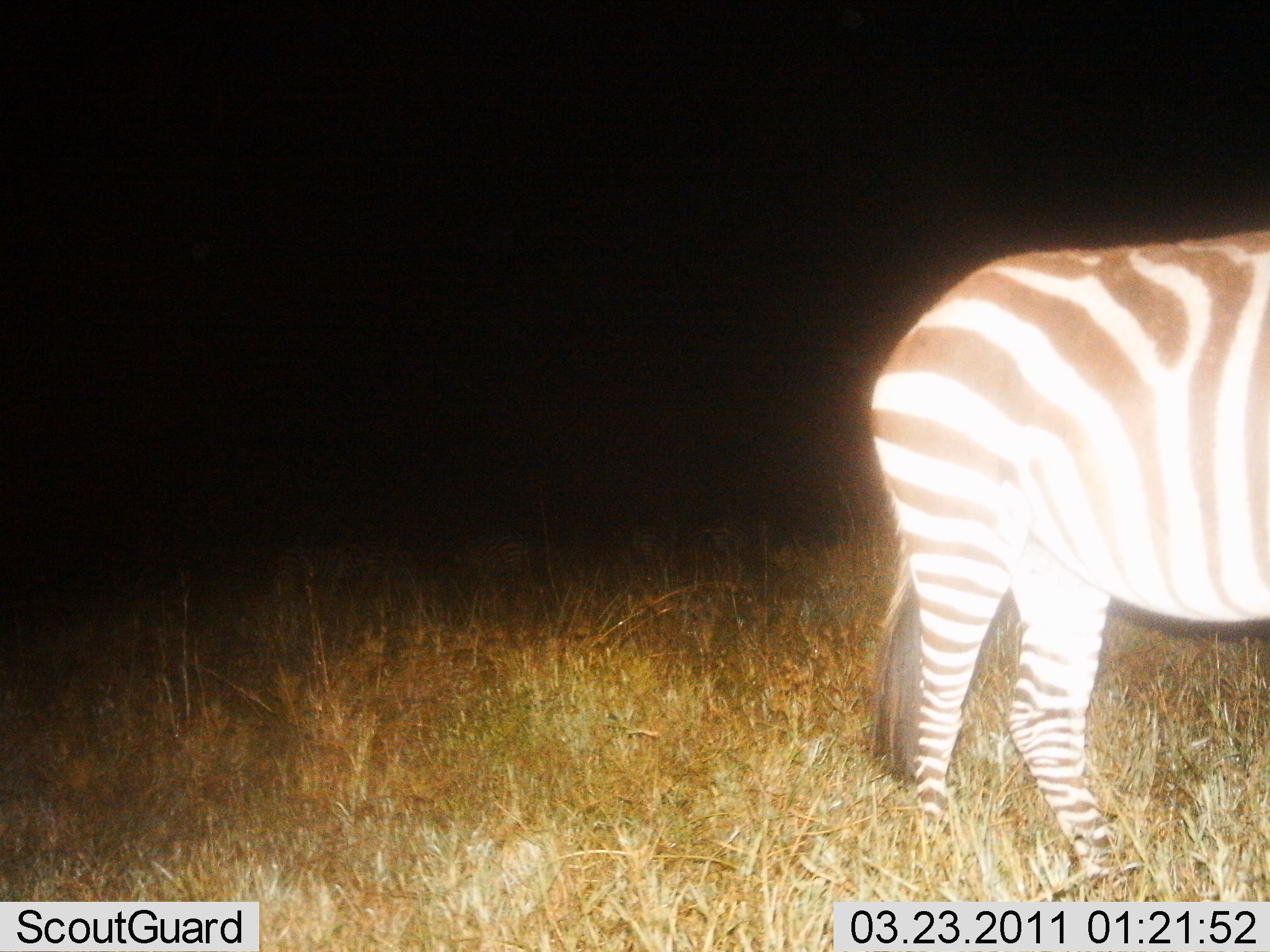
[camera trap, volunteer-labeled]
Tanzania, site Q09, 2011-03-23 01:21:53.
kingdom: Animalia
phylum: Chordata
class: Mammalia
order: Perissodactyla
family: Equidae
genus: Equus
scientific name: Equus quagga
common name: plains zebra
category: zebra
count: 1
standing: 82%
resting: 0%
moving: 18%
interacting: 0%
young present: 0%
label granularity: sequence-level